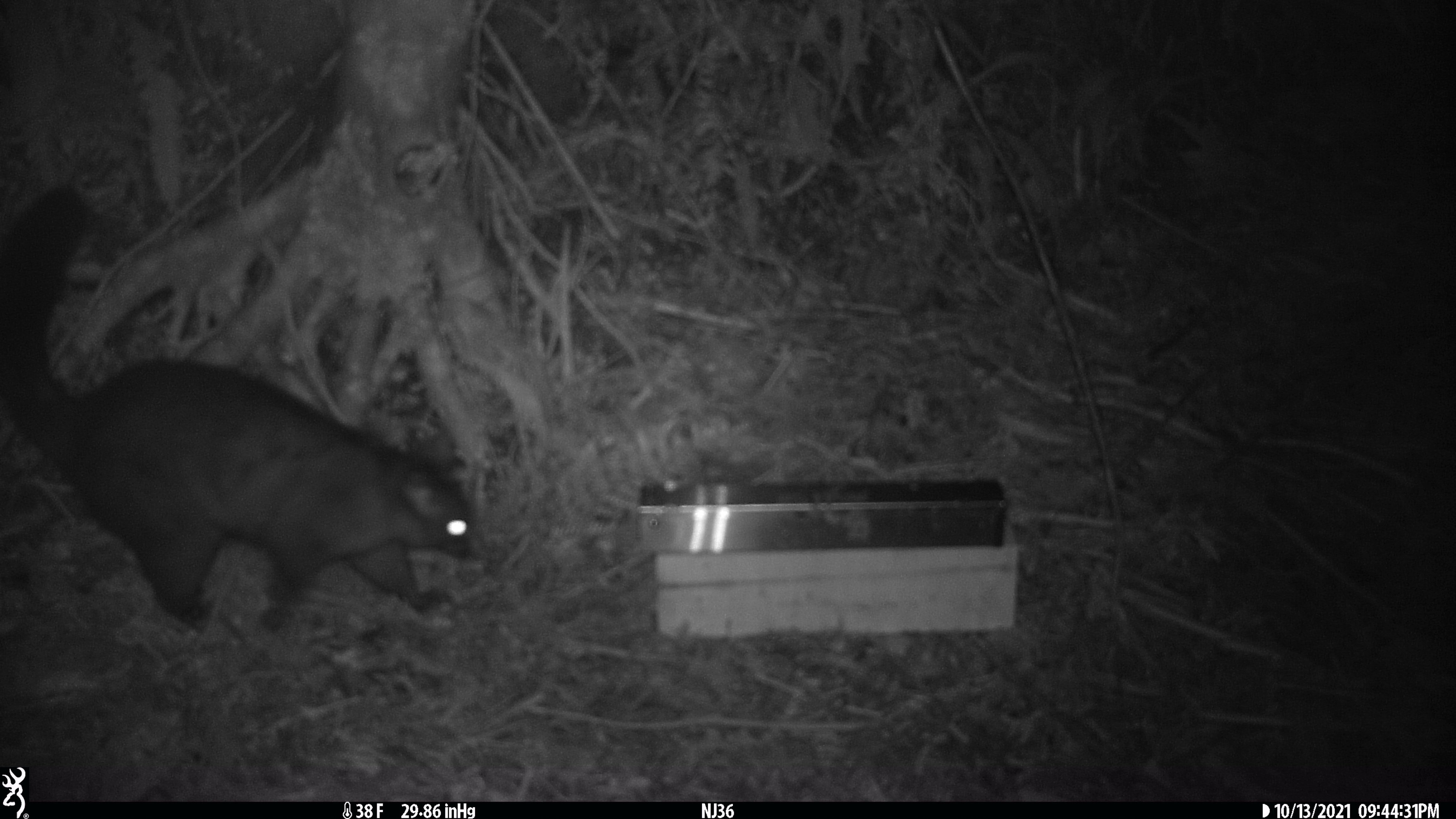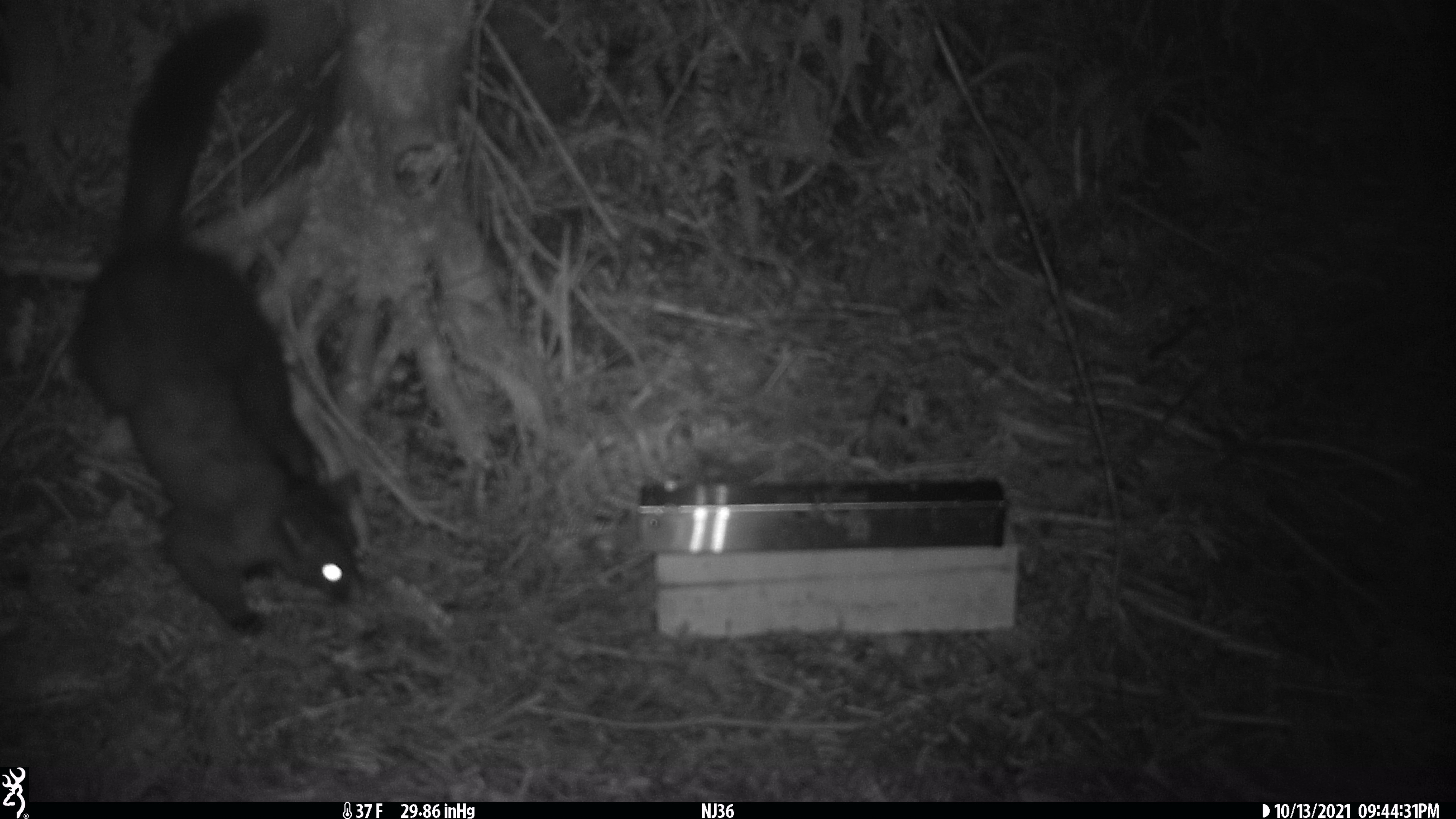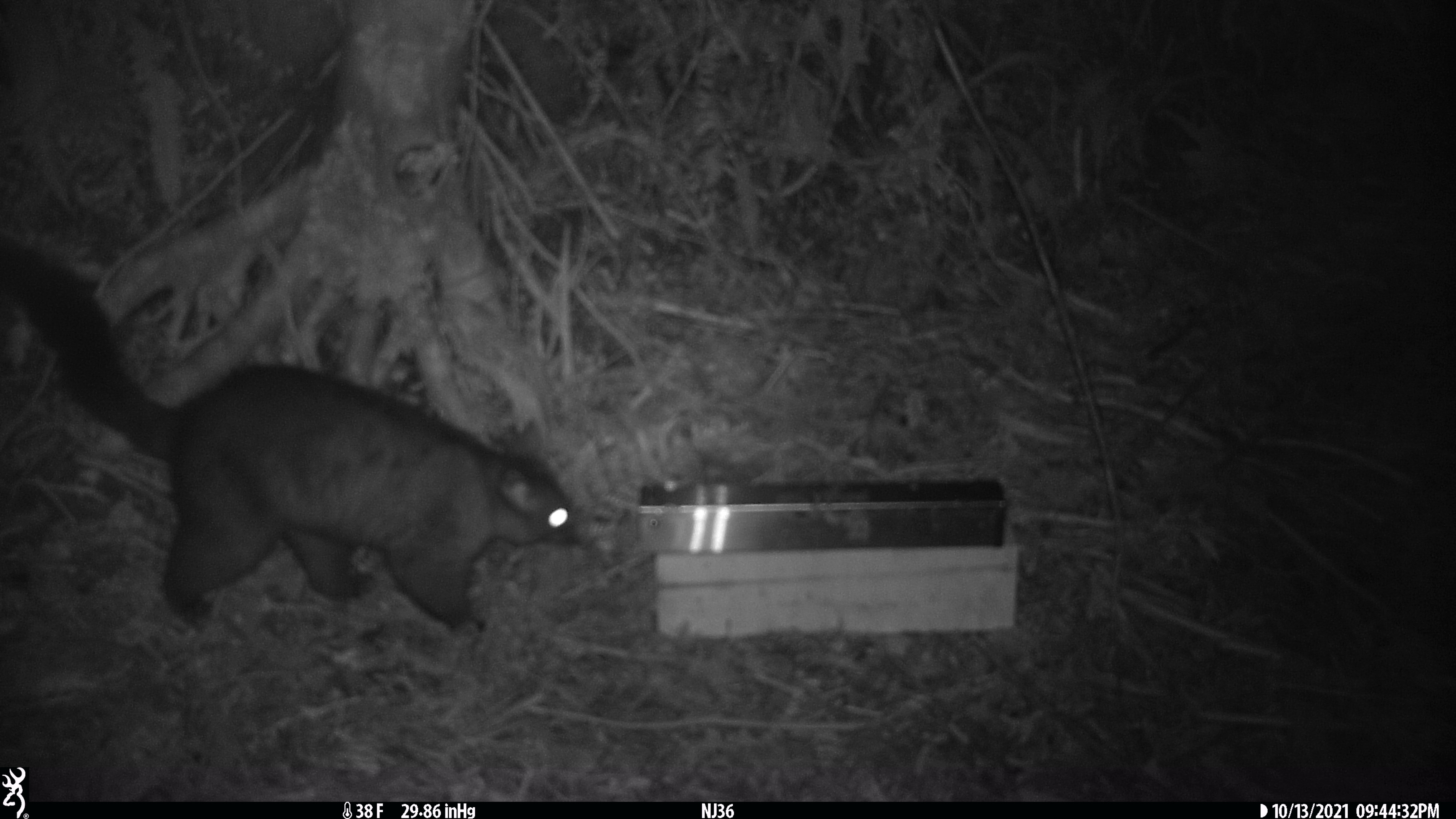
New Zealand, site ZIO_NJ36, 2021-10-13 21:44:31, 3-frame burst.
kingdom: Animalia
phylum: Chordata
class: Mammalia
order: Diprotodontia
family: Phalangeridae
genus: Trichosurus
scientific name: Trichosurus vulpecula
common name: common brushtail possum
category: possum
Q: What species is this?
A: Possum (common brushtail possum) (Trichosurus vulpecula).